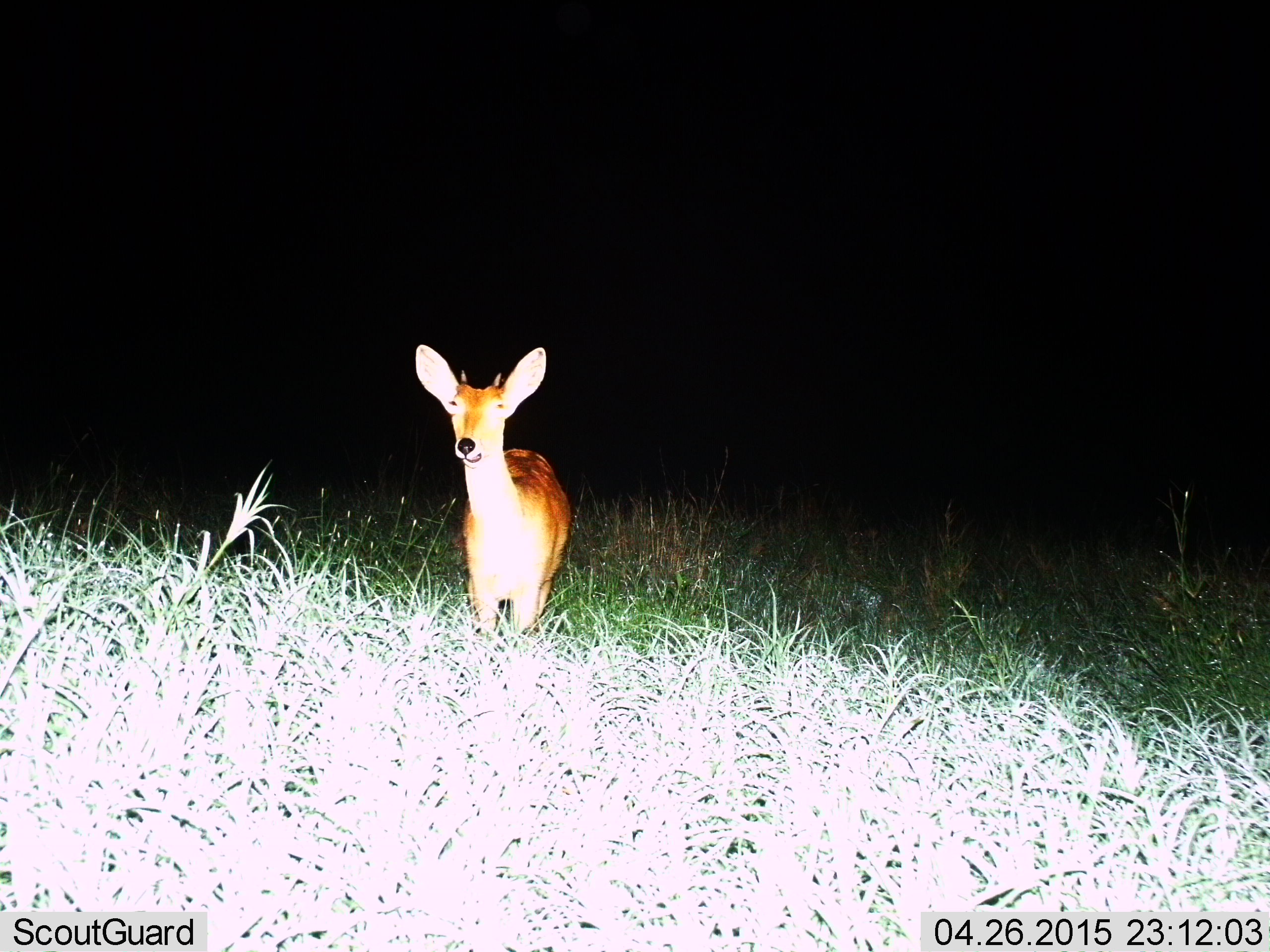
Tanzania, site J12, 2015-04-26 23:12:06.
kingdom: Animalia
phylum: Chordata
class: Mammalia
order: Artiodactyla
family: Bovidae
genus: Redunca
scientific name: Redunca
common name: reedbuck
Reedbuck (Redunca), count 1. Behavior (volunteer vote fractions): standing 100%, resting 0%, moving 0%, interacting 0%. Young present (vote fraction): 0%. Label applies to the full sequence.